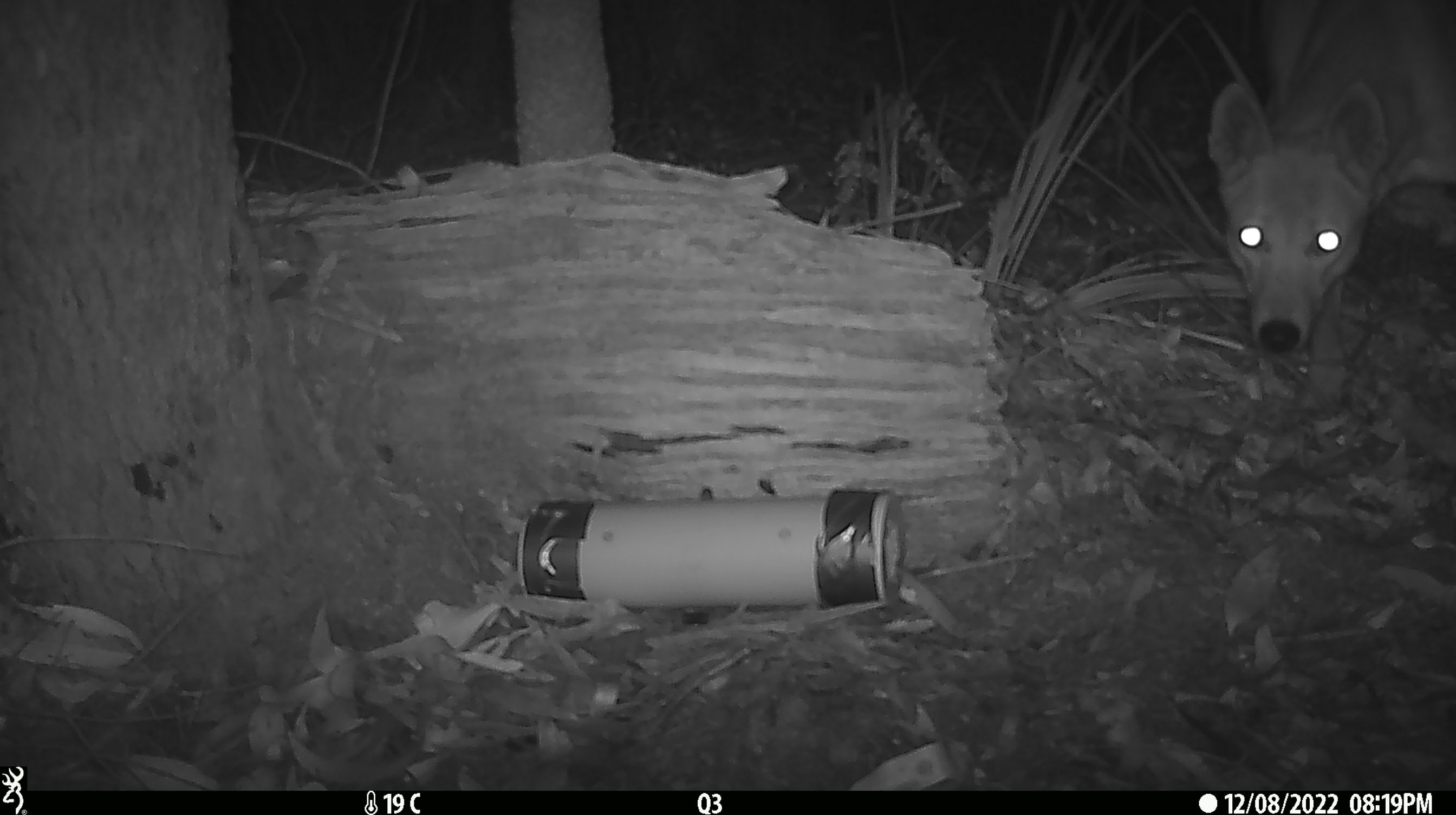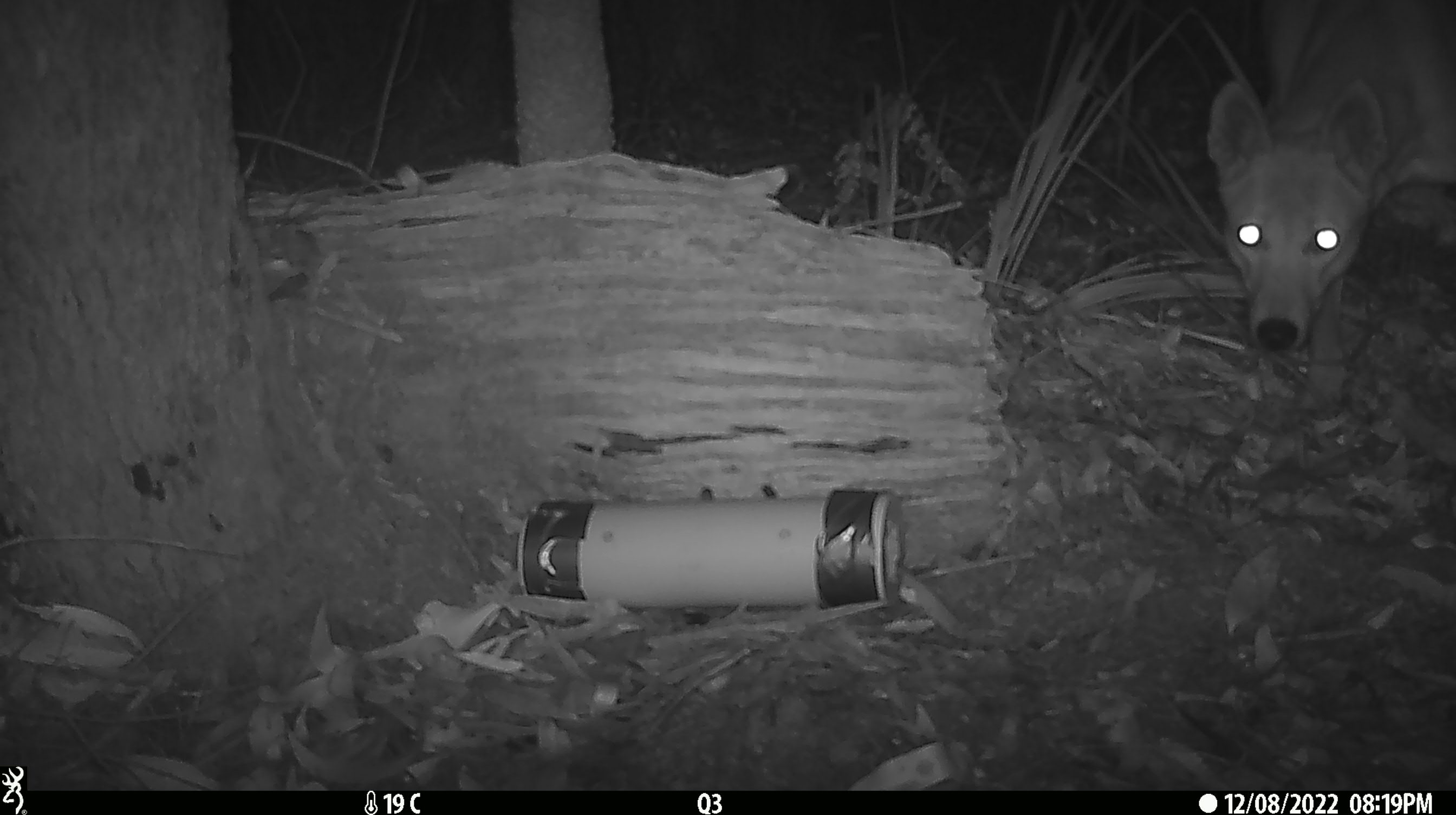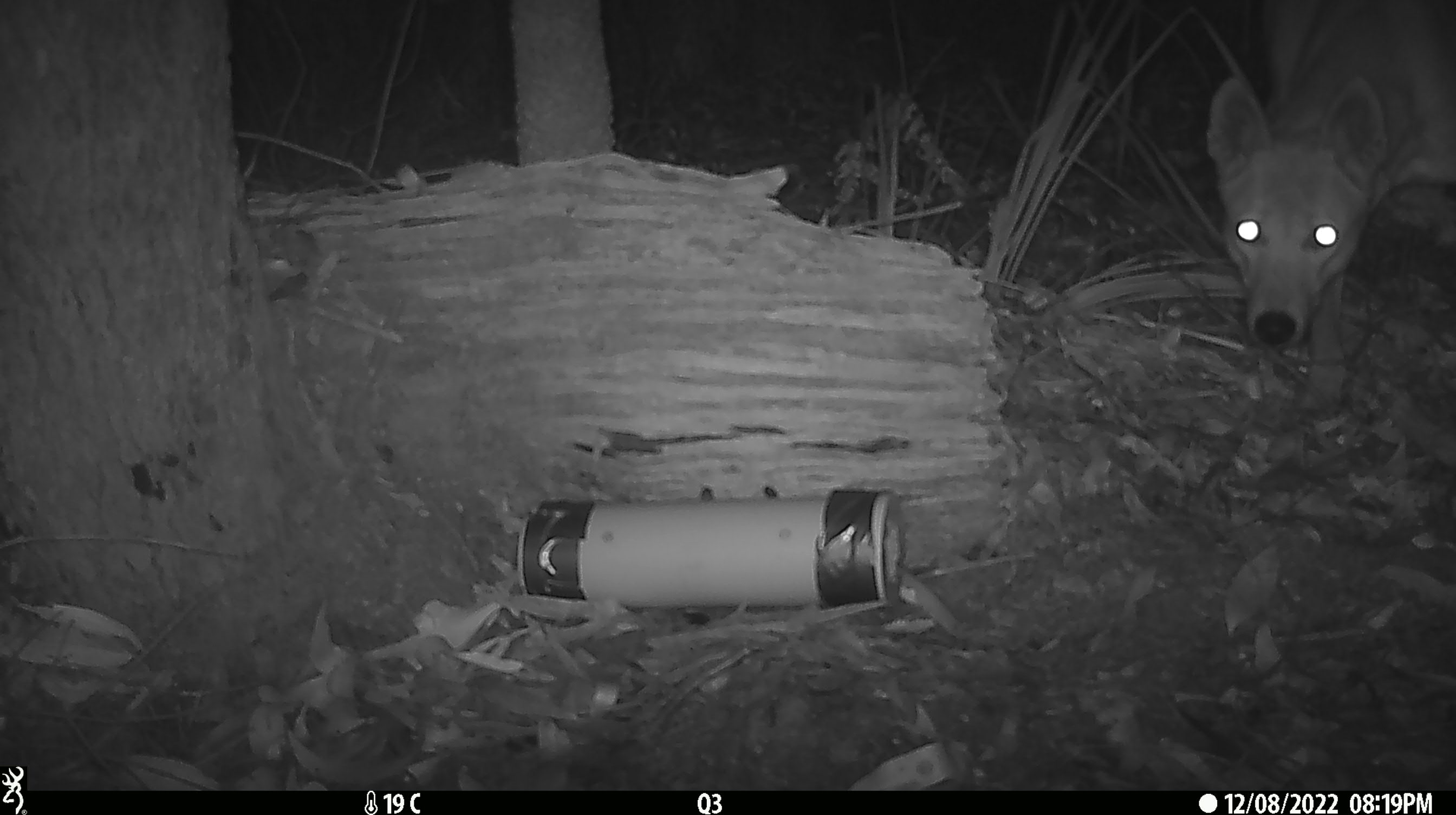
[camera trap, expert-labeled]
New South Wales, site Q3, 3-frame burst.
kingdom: Animalia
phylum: Chordata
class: Mammalia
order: Carnivora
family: Canidae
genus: Canis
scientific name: Canis familiaris dingo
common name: dingo